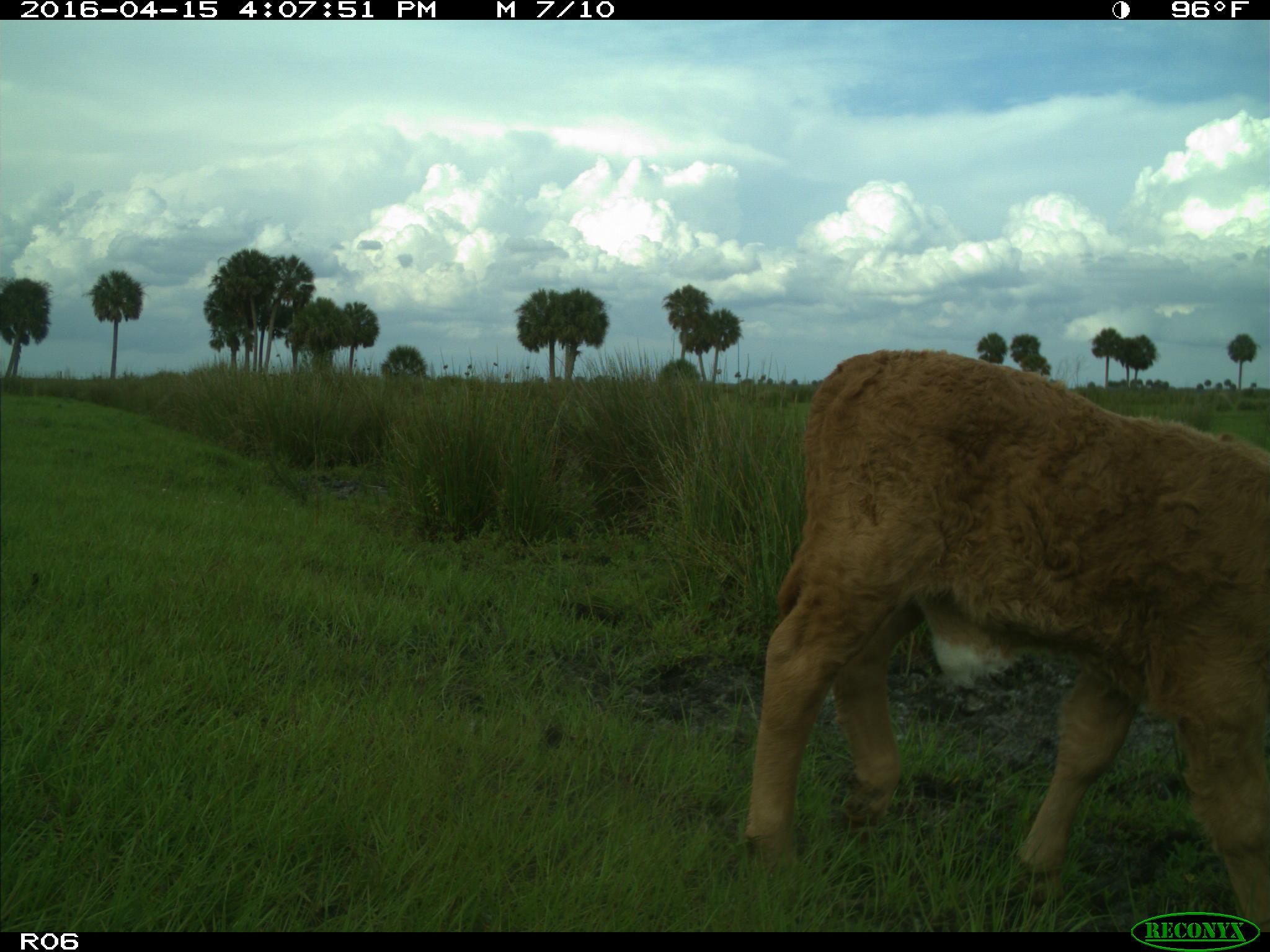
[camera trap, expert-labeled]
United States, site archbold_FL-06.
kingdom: Animalia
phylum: Chordata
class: Mammalia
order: Artiodactyla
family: Bovidae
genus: Bos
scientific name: Bos taurus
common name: domestic cow